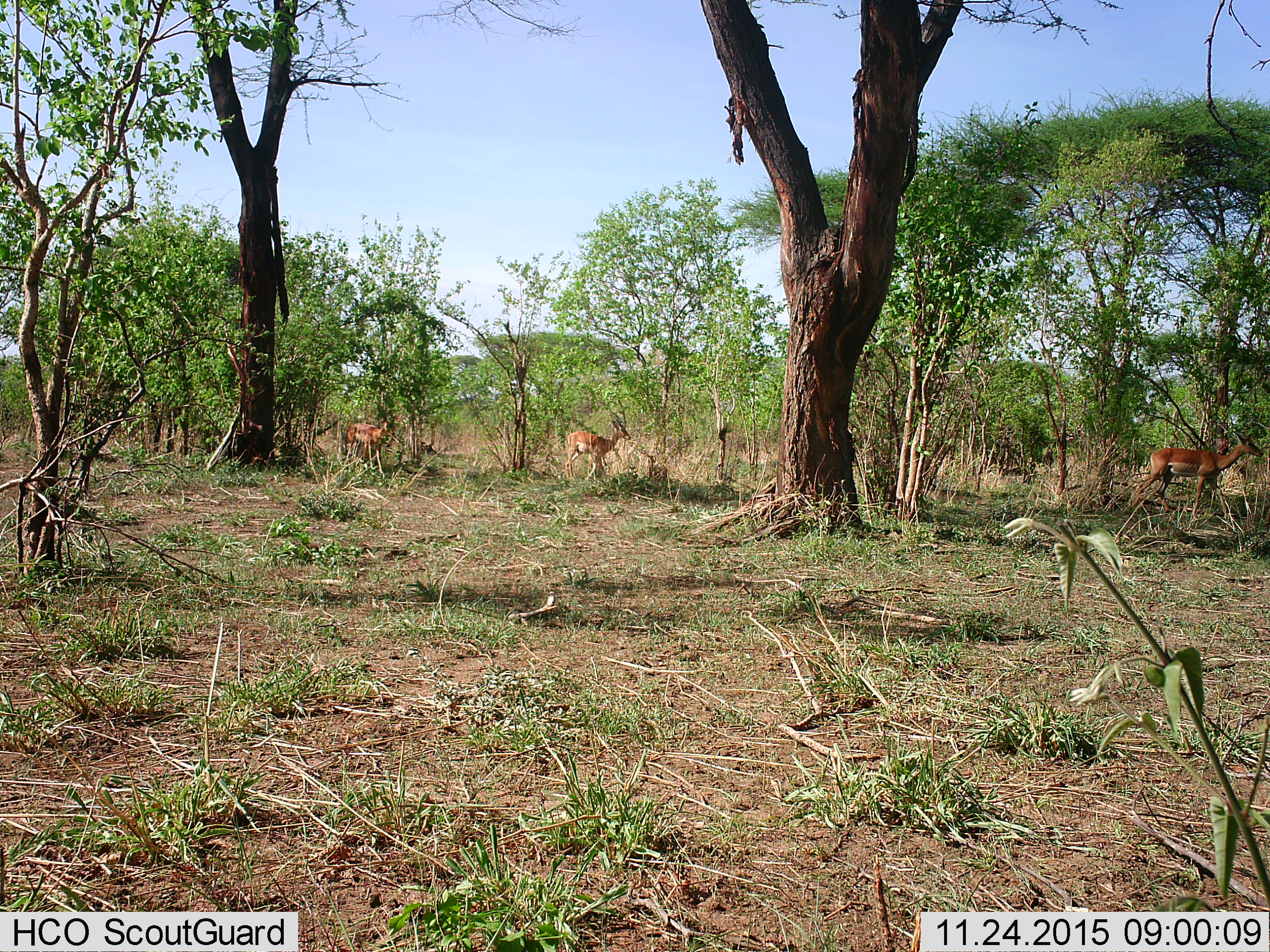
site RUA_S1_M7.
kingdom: Animalia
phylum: Chordata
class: Mammalia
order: Artiodactyla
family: Bovidae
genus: Aepyceros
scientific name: Aepyceros melampus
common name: impala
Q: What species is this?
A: Impala (Aepyceros melampus).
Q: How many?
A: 3.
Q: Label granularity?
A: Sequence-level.